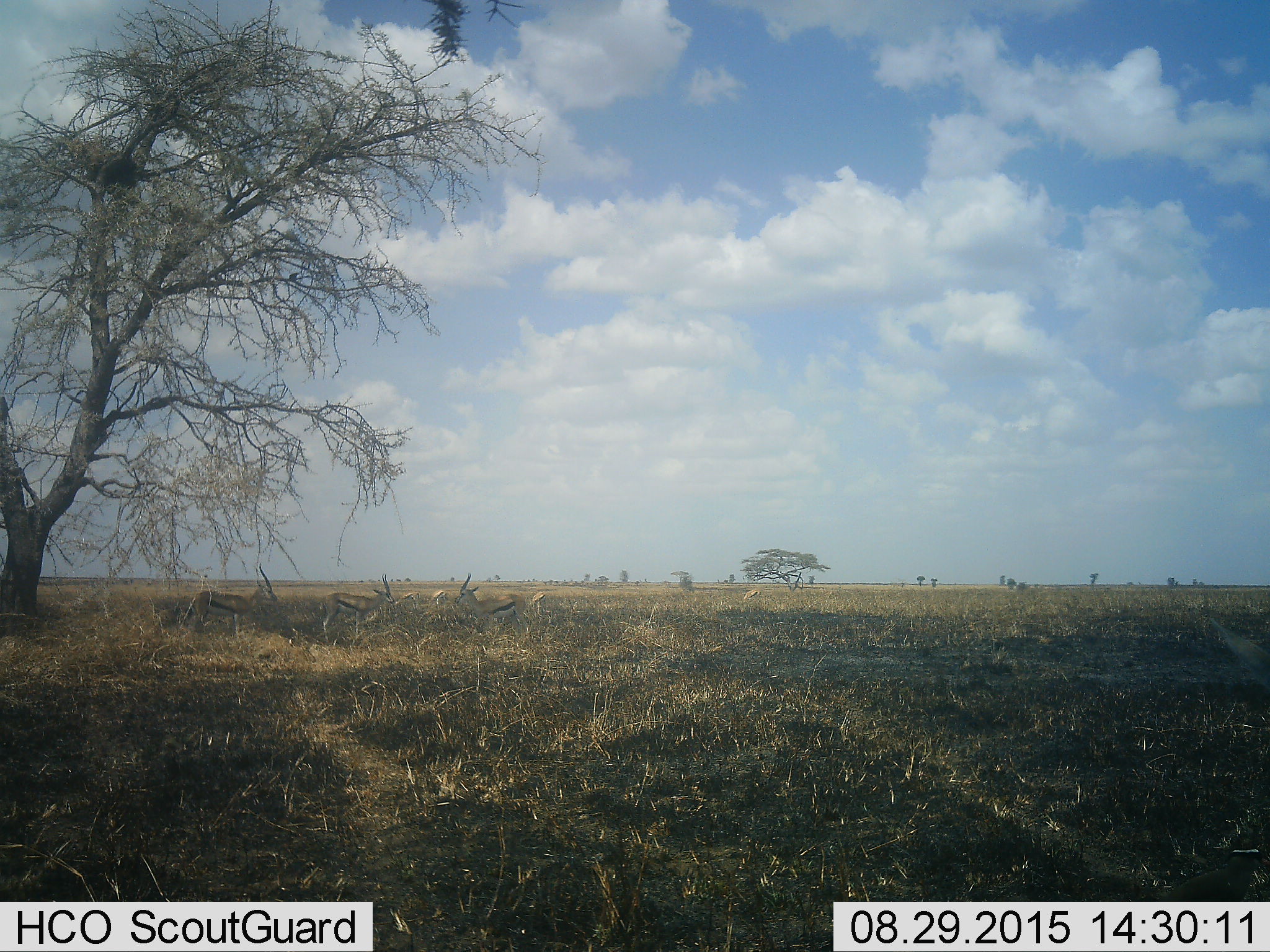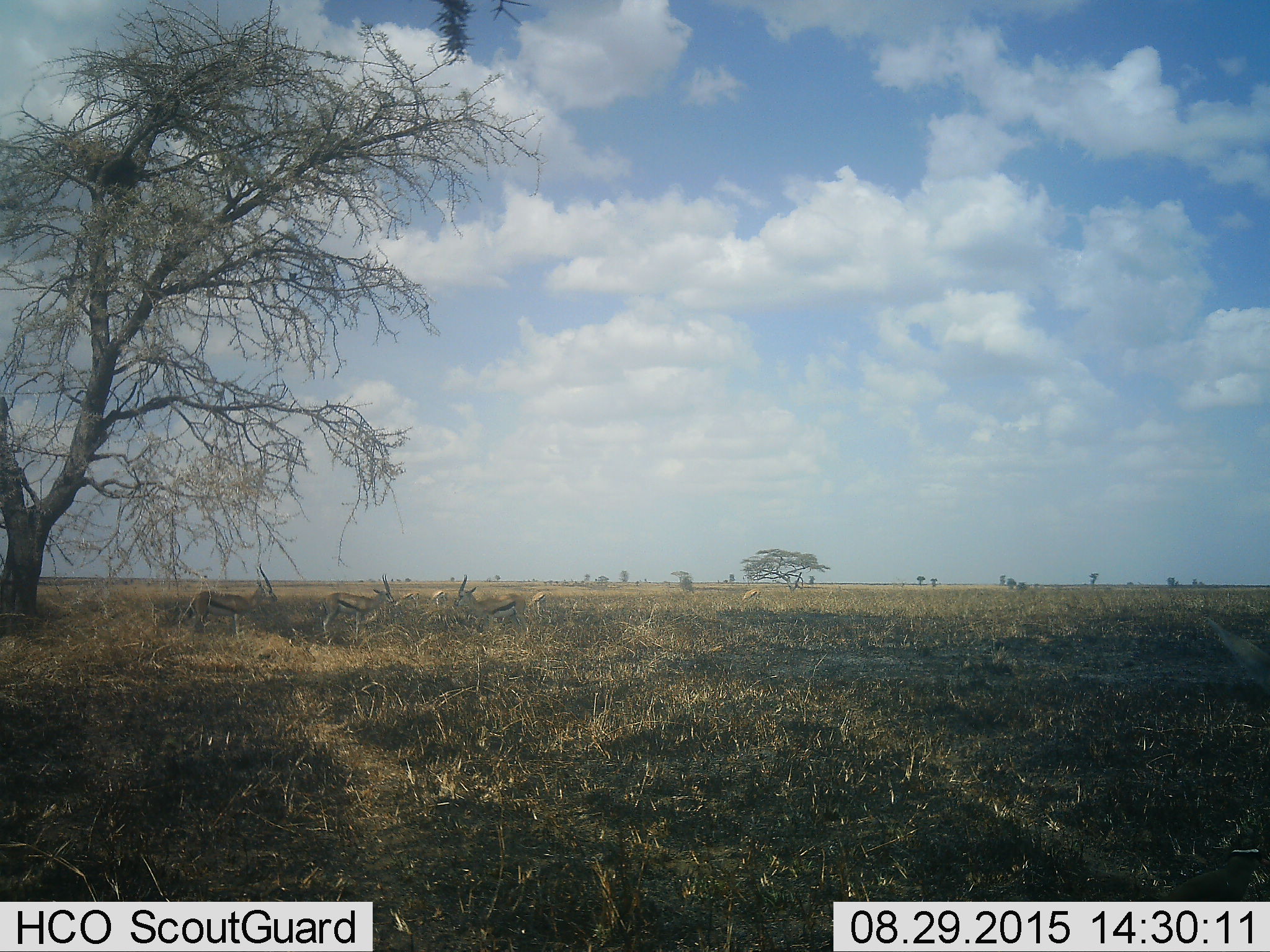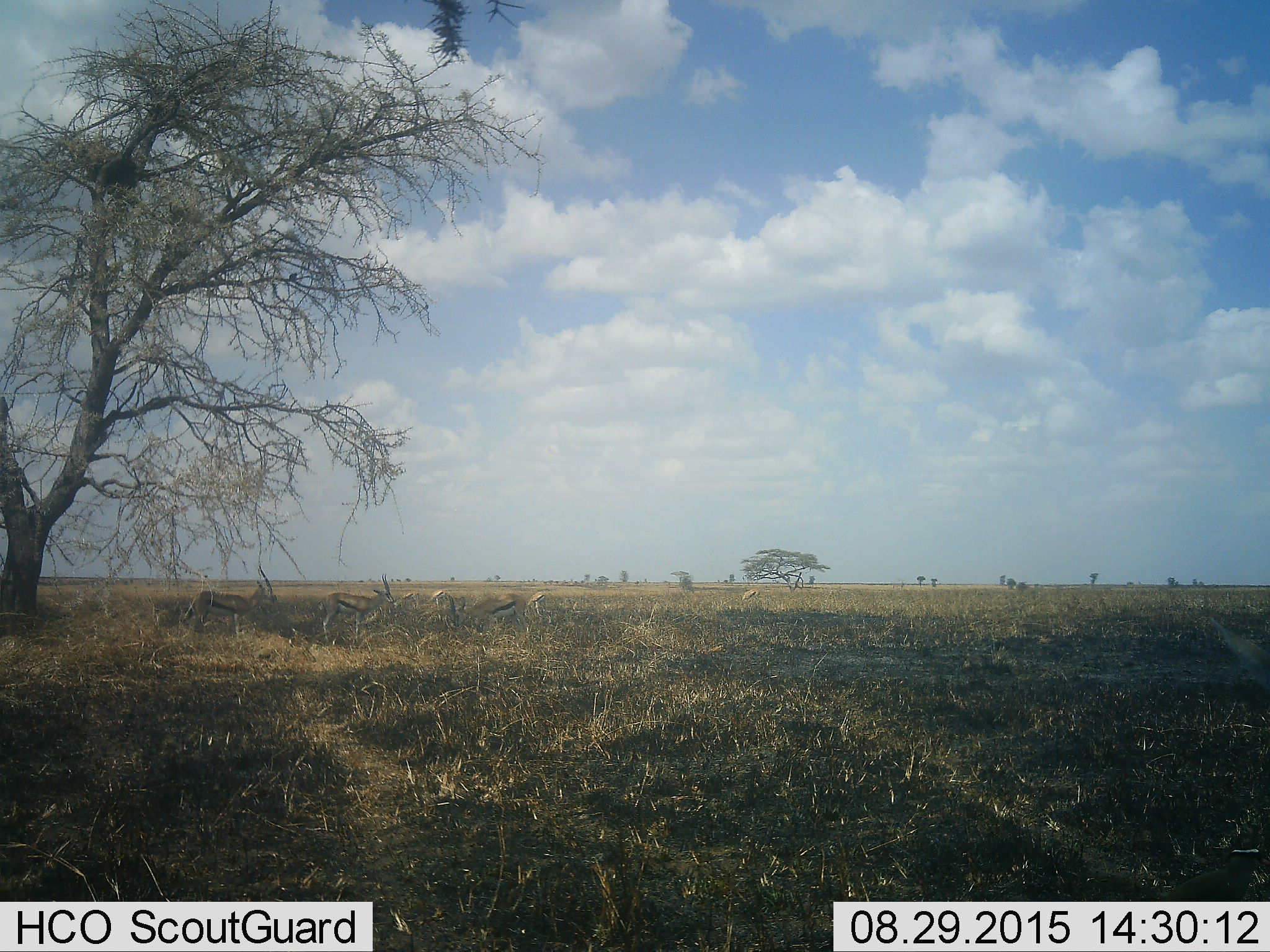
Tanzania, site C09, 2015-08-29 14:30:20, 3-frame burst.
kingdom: Animalia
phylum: Chordata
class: Mammalia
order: Artiodactyla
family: Bovidae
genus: Eudorcas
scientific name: Eudorcas thomsonii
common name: thomson's gazelle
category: gazellethomsons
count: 5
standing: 85%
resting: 0%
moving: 15%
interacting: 15%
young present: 8%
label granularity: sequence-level